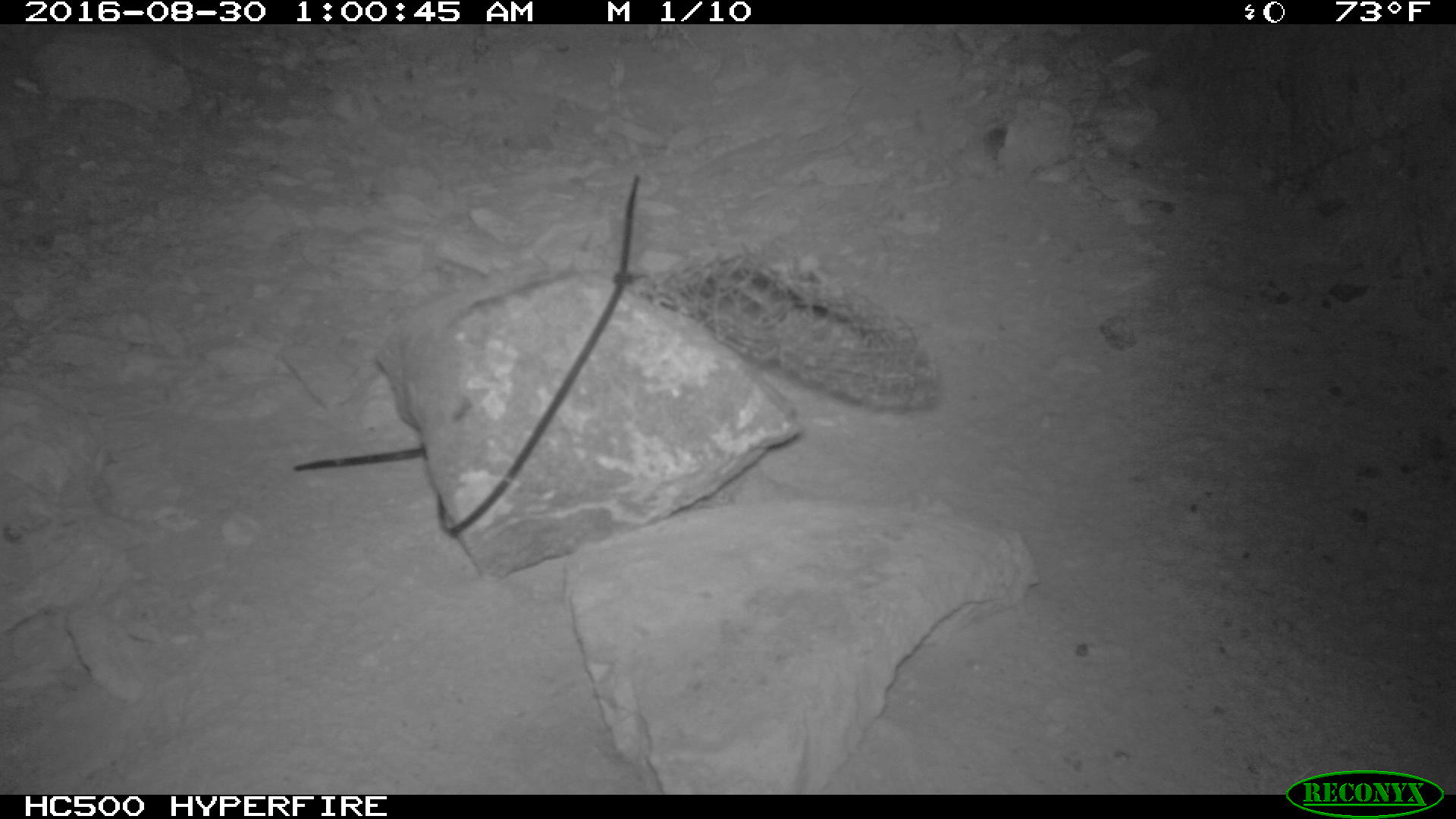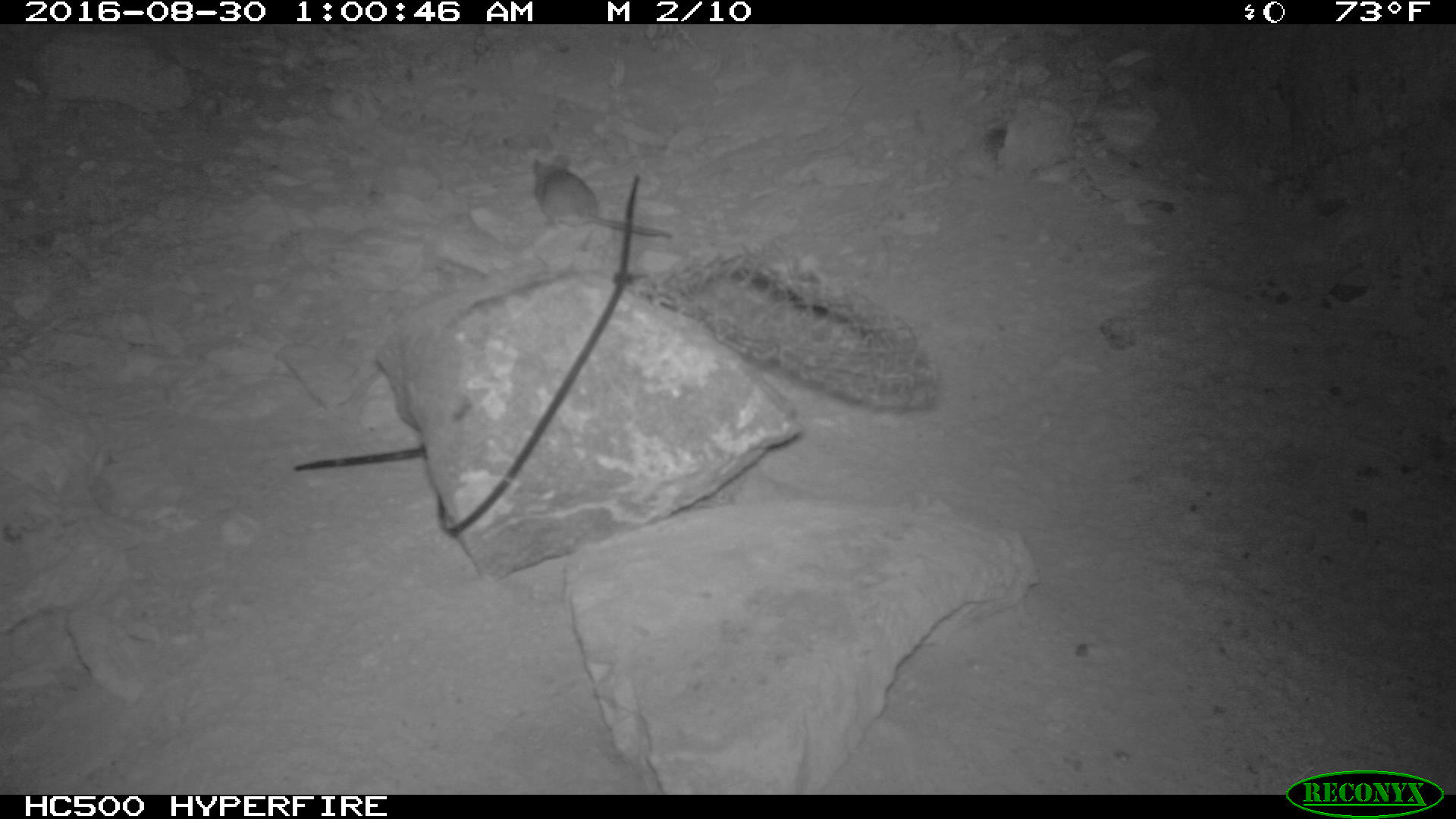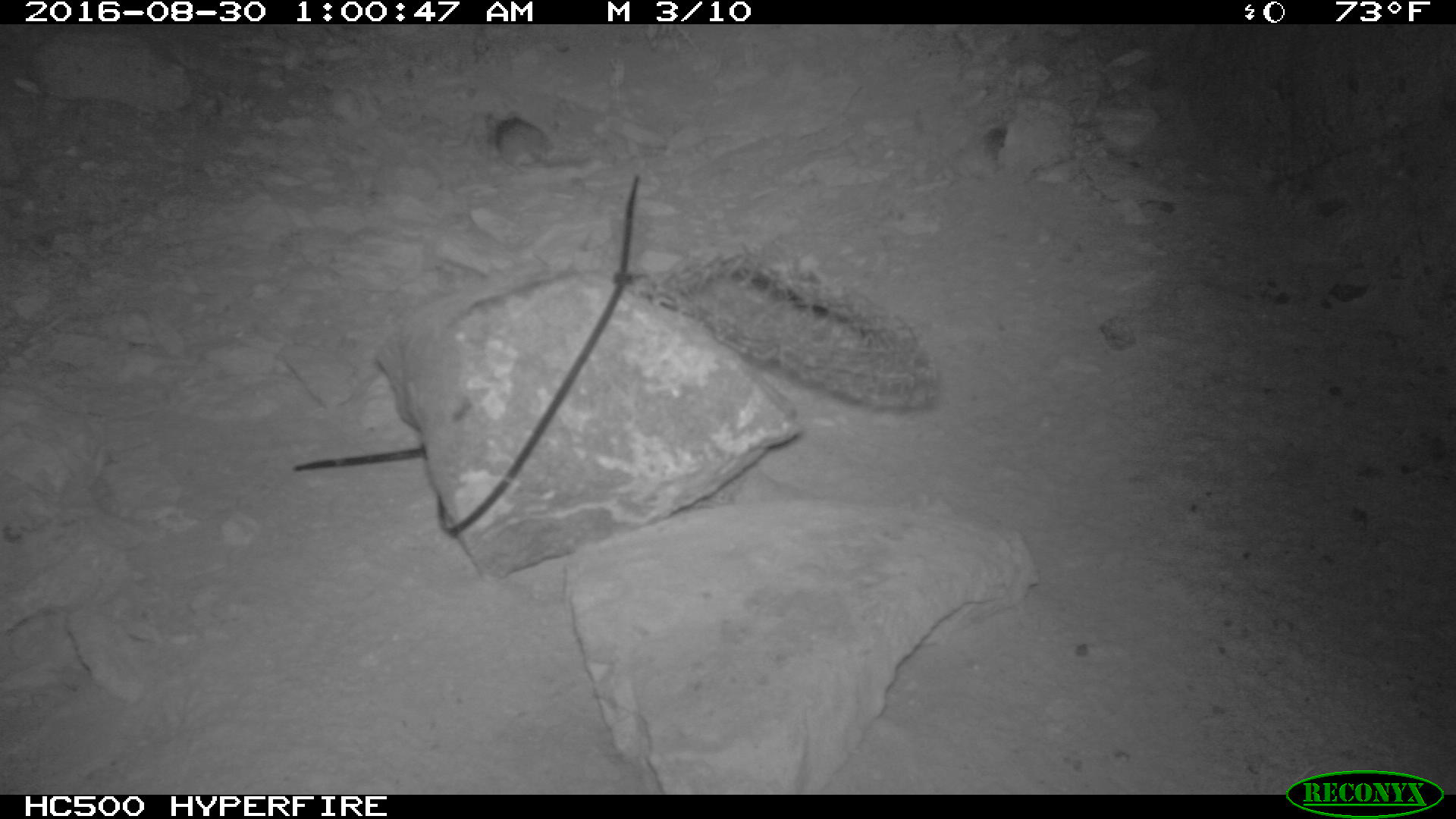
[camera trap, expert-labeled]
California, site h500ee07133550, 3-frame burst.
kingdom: Animalia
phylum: Chordata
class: Mammalia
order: Rodentia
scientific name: Rodentia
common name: rodent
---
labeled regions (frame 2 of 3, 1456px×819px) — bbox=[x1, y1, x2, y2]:
rodent: bbox=[532, 153, 673, 238]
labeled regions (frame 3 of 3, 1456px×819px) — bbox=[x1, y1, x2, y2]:
rodent: bbox=[485, 109, 595, 170]